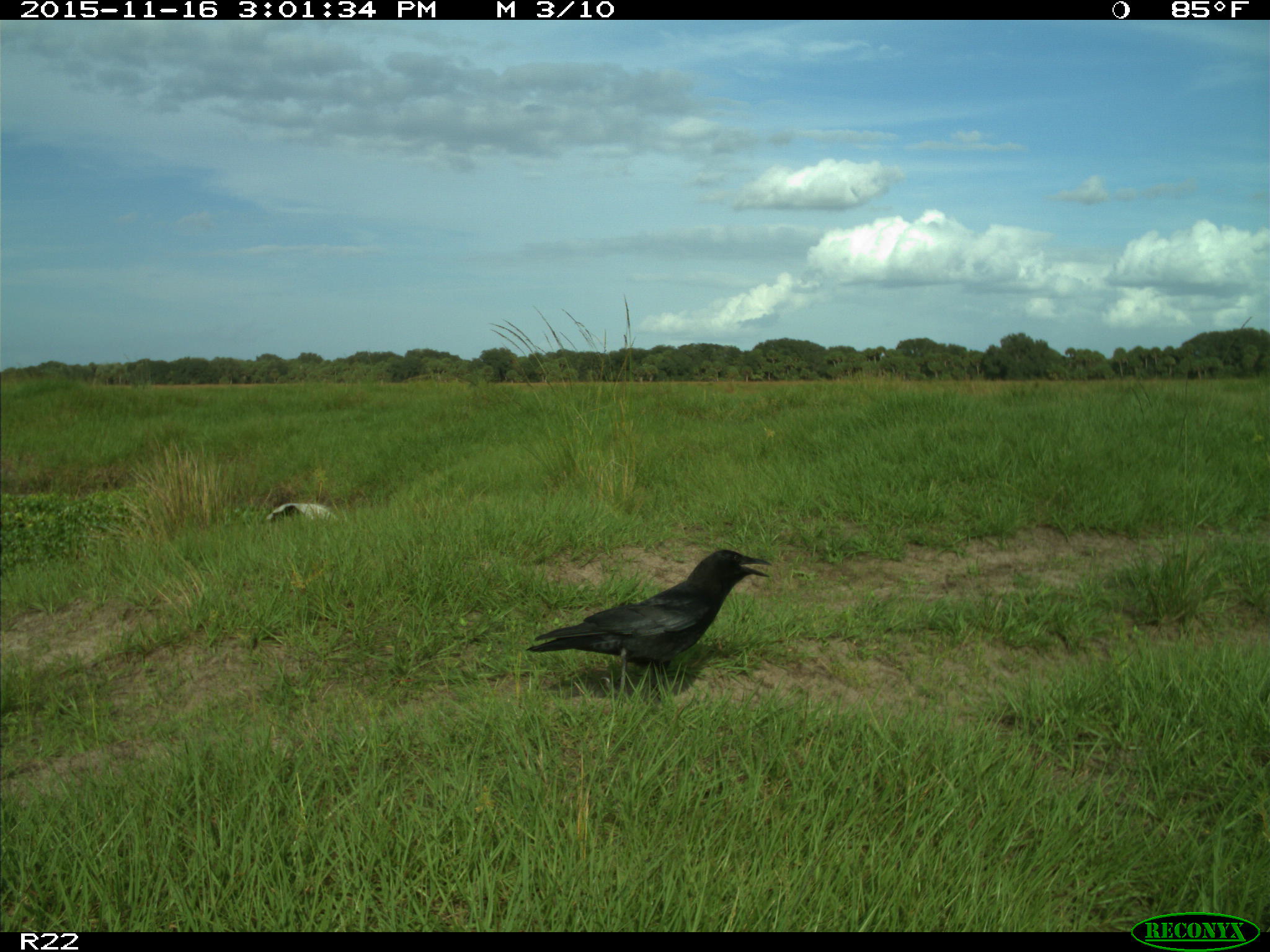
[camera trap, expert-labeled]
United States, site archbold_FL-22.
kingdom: Animalia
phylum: Chordata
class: Aves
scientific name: Aves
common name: birds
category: unidentified bird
Unidentified bird (birds) (Aves).